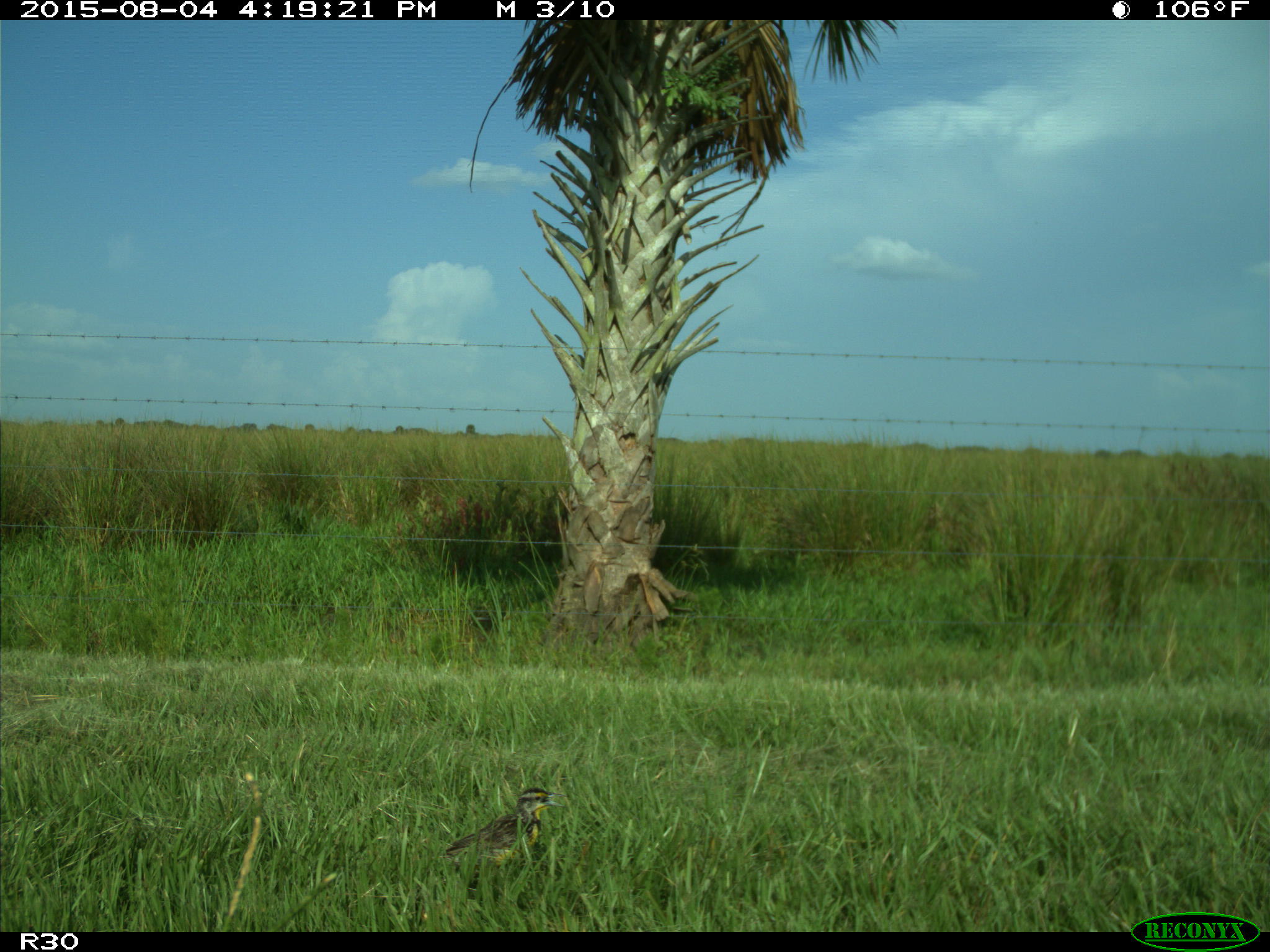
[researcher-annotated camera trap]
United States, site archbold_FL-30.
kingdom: Animalia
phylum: Chordata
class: Aves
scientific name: Aves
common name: birds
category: unidentified bird